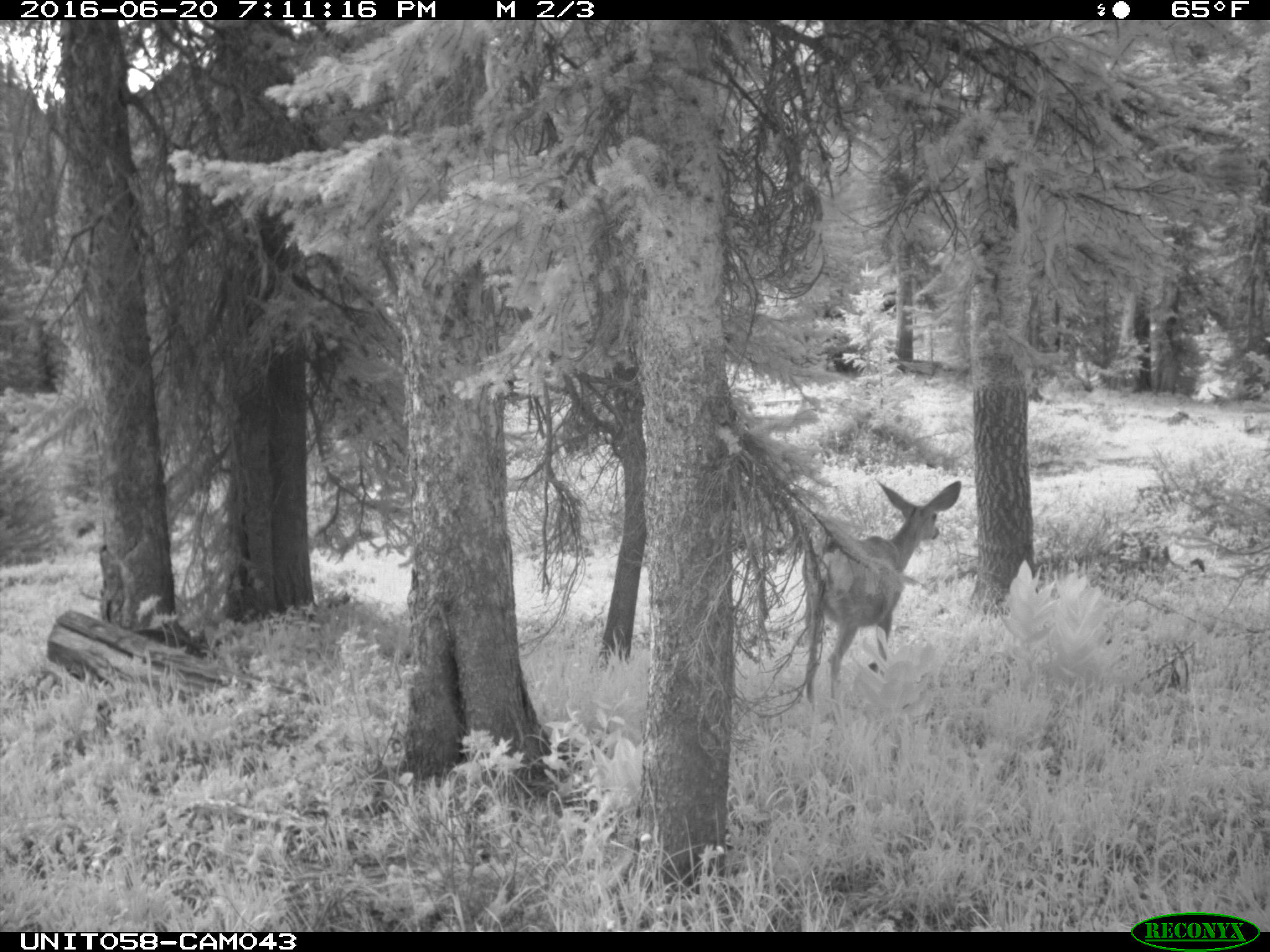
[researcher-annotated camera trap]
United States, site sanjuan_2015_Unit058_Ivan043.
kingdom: Animalia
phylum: Chordata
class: Mammalia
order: Artiodactyla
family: Cervidae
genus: Odocoileus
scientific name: Odocoileus hemionus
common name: mule deer